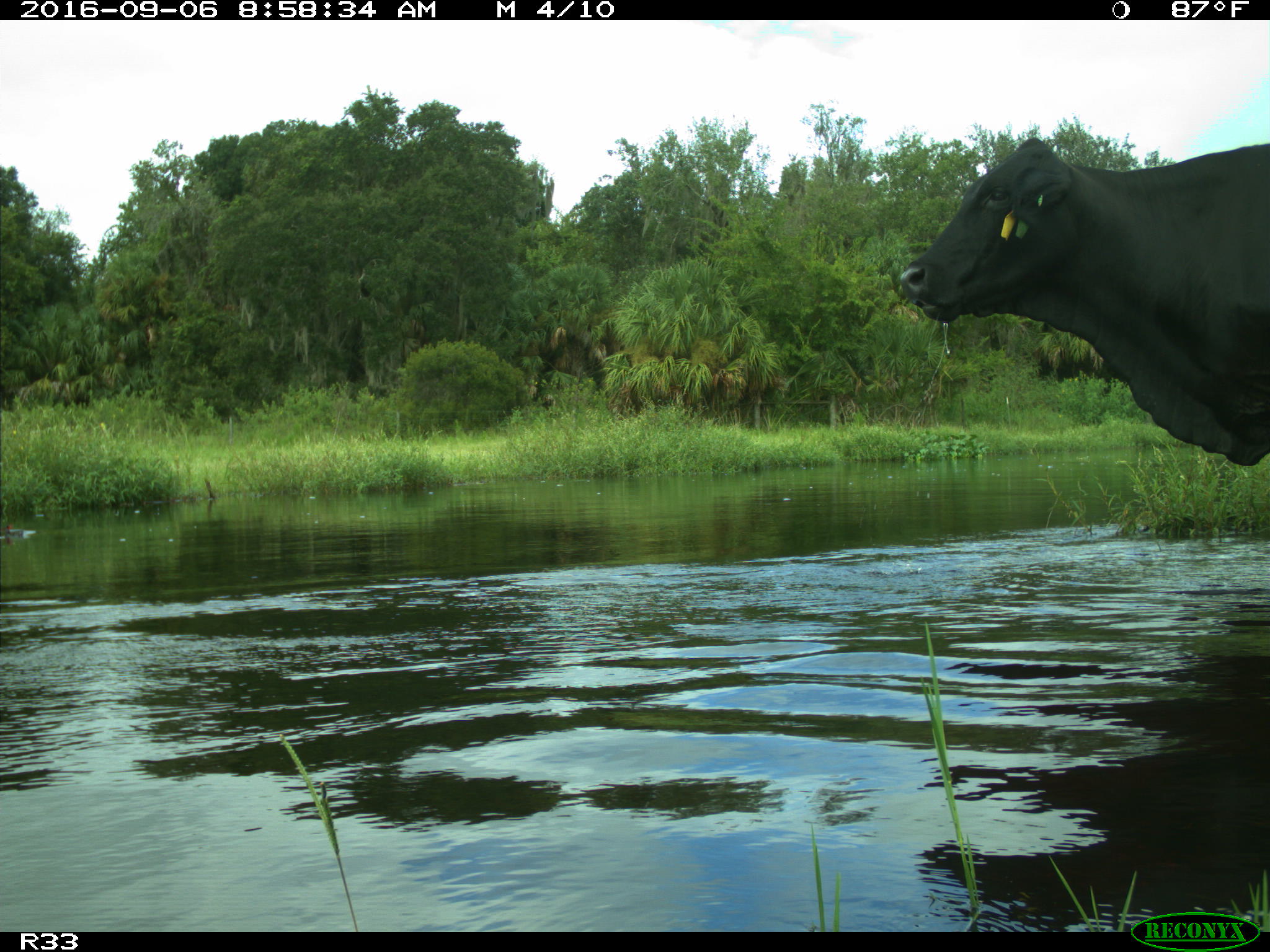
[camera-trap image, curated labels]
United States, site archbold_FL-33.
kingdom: Animalia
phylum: Chordata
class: Mammalia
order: Artiodactyla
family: Bovidae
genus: Bos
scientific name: Bos taurus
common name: domestic cow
Bos taurus (domestic cow).